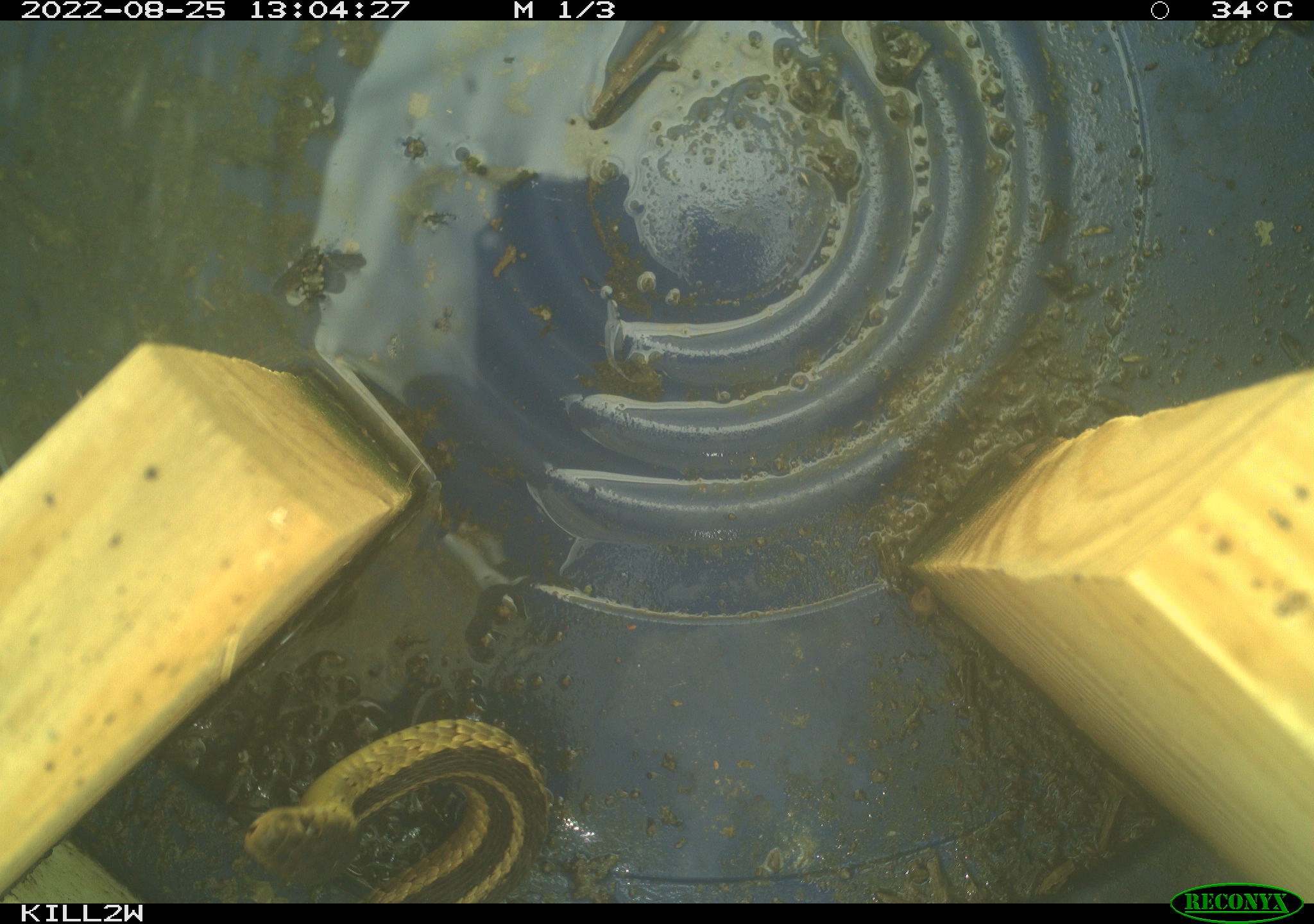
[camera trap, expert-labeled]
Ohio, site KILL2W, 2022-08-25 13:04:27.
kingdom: Animalia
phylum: Chordata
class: Reptilia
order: Squamata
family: Colubridae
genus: Thamnophis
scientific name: Thamnophis sirtalis sirtalis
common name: eastern gartersnake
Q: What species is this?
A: Eastern gartersnake (Thamnophis sirtalis sirtalis).